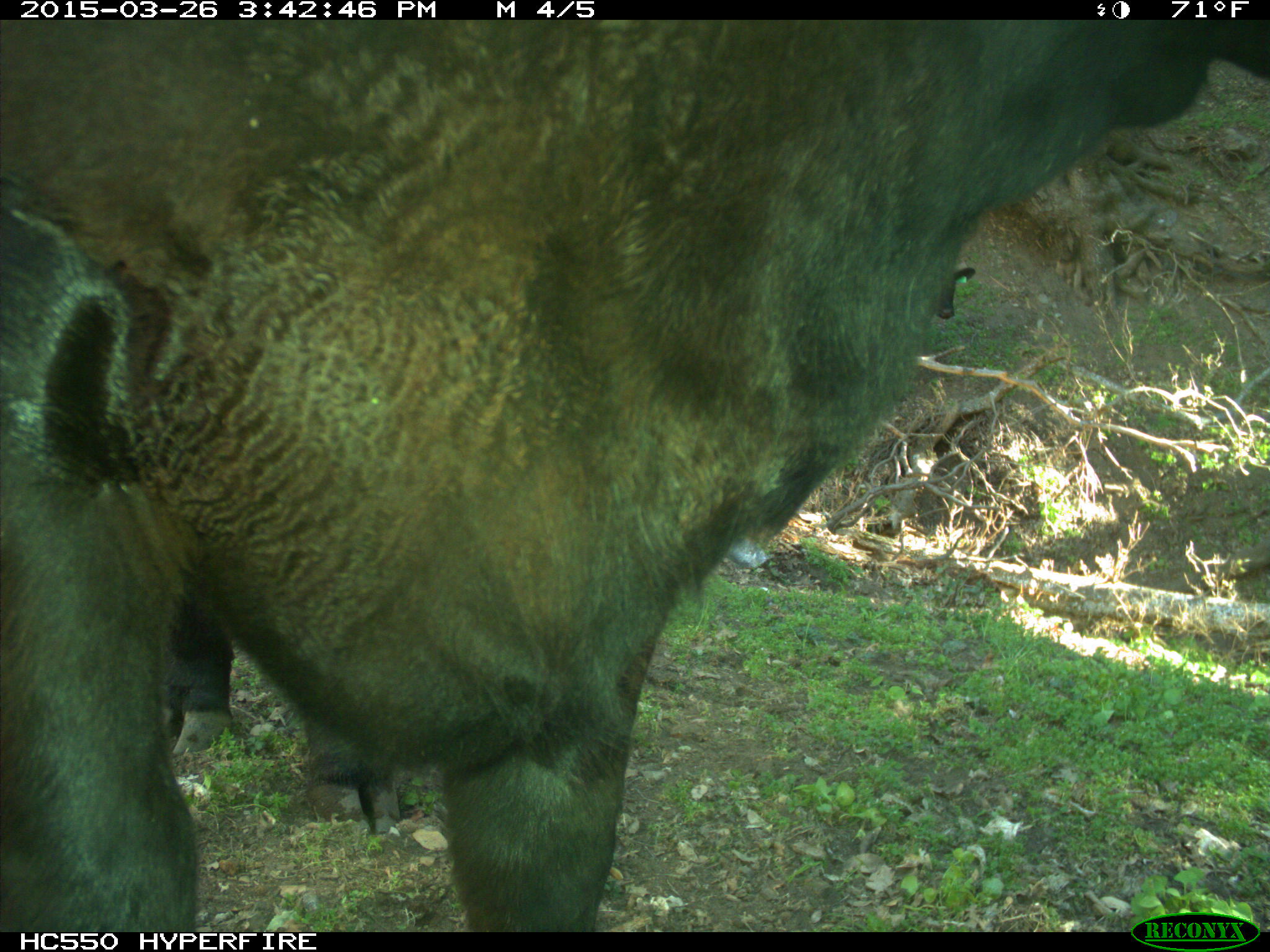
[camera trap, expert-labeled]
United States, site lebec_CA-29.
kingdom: Animalia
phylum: Chordata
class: Mammalia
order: Artiodactyla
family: Bovidae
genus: Bos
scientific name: Bos taurus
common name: domestic cow